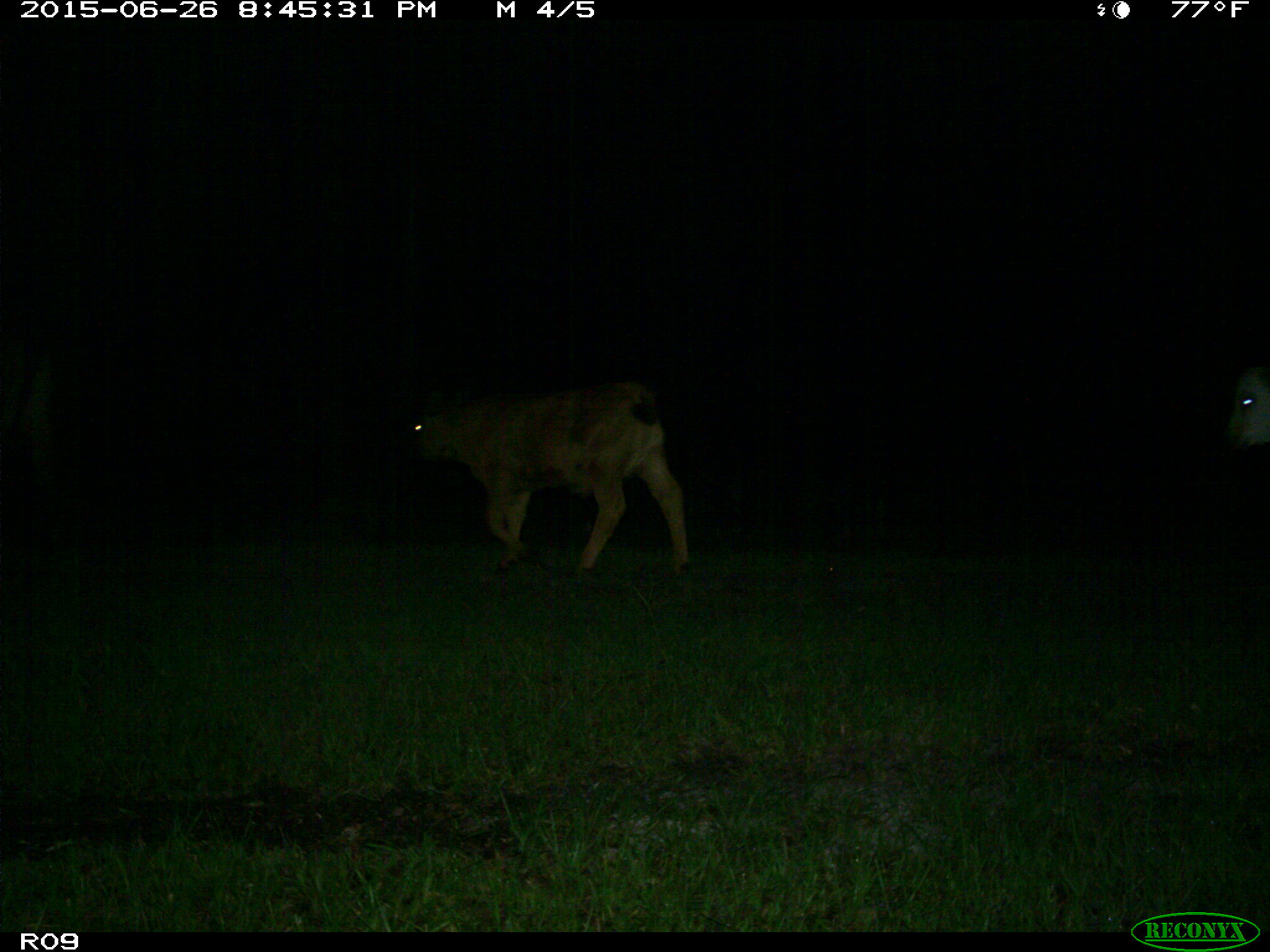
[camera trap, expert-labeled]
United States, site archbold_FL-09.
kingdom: Animalia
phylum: Chordata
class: Mammalia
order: Artiodactyla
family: Bovidae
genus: Bos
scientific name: Bos taurus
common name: domestic cow